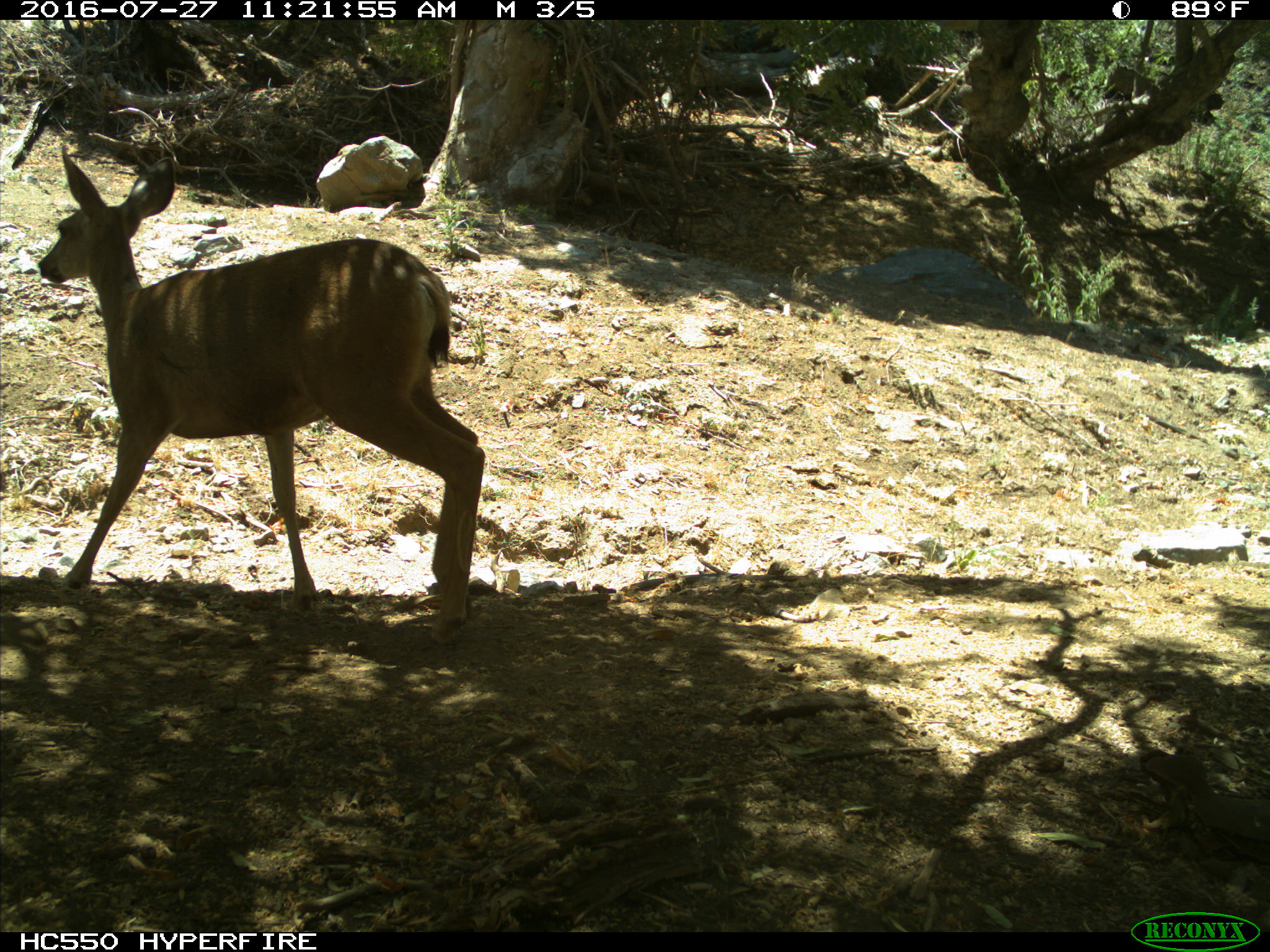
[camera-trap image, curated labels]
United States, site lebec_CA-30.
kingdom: Animalia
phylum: Chordata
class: Mammalia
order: Artiodactyla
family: Cervidae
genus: Odocoileus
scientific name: Odocoileus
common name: deer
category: unidentified deer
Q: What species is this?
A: Unidentified deer (deer) (Odocoileus).